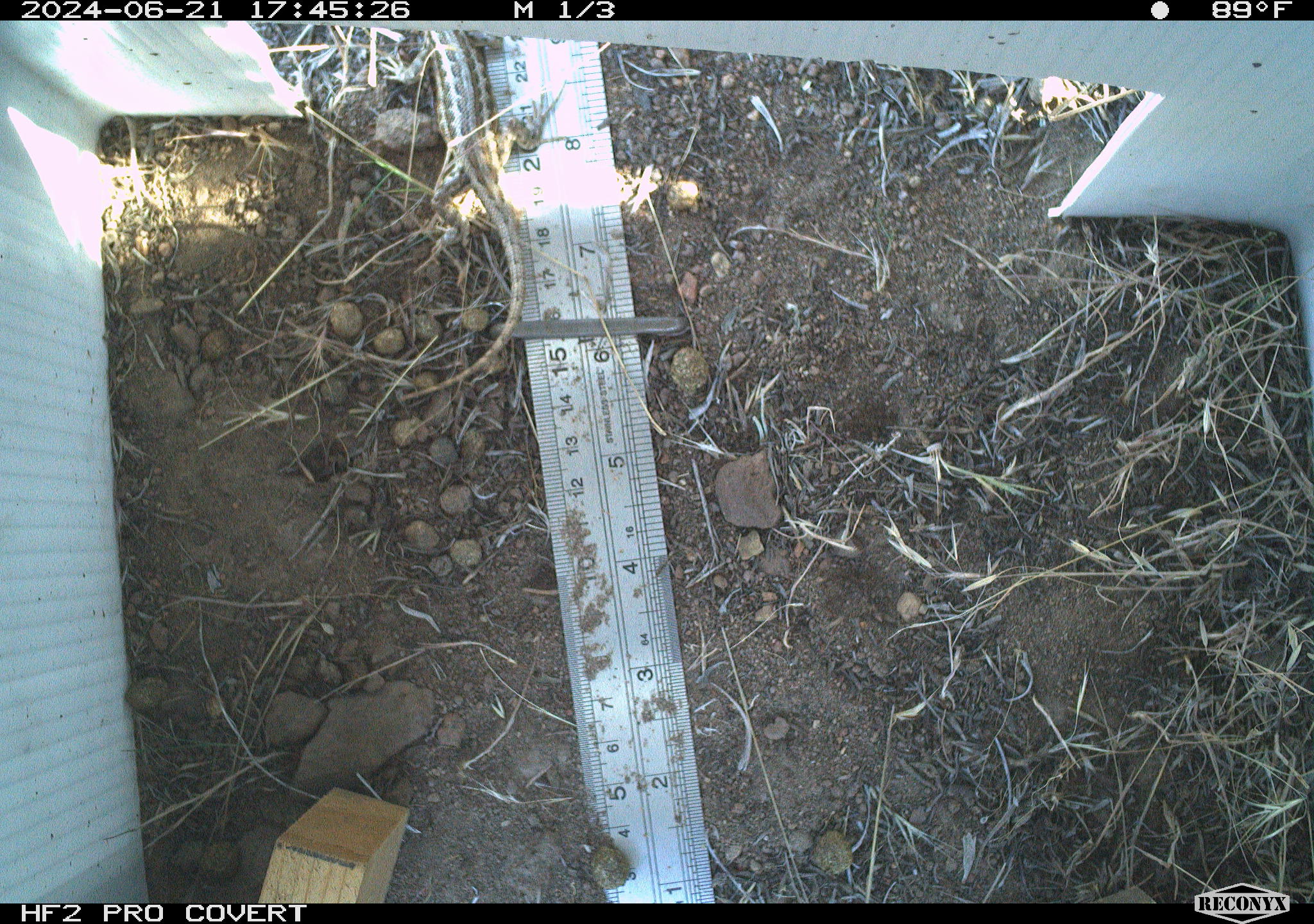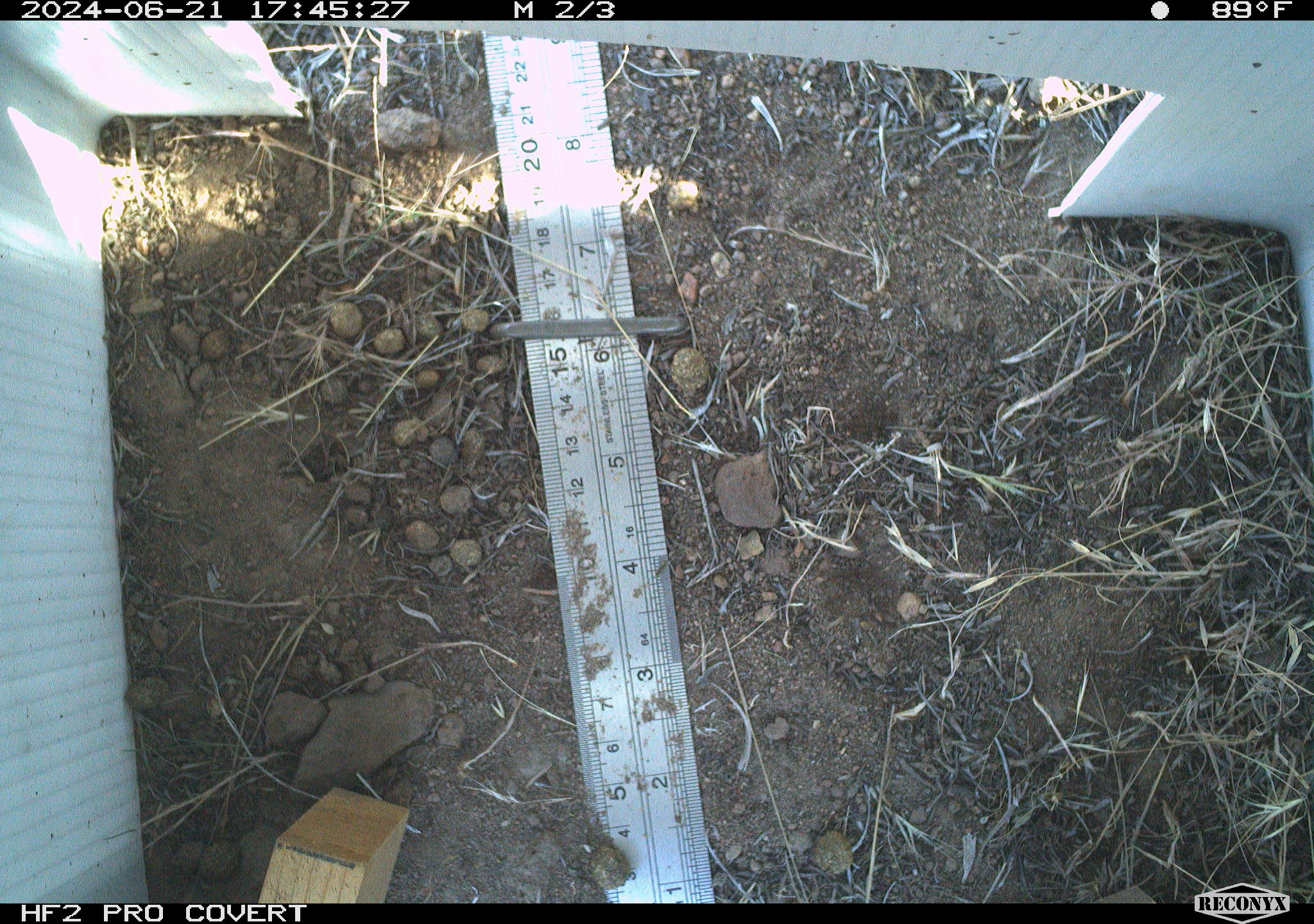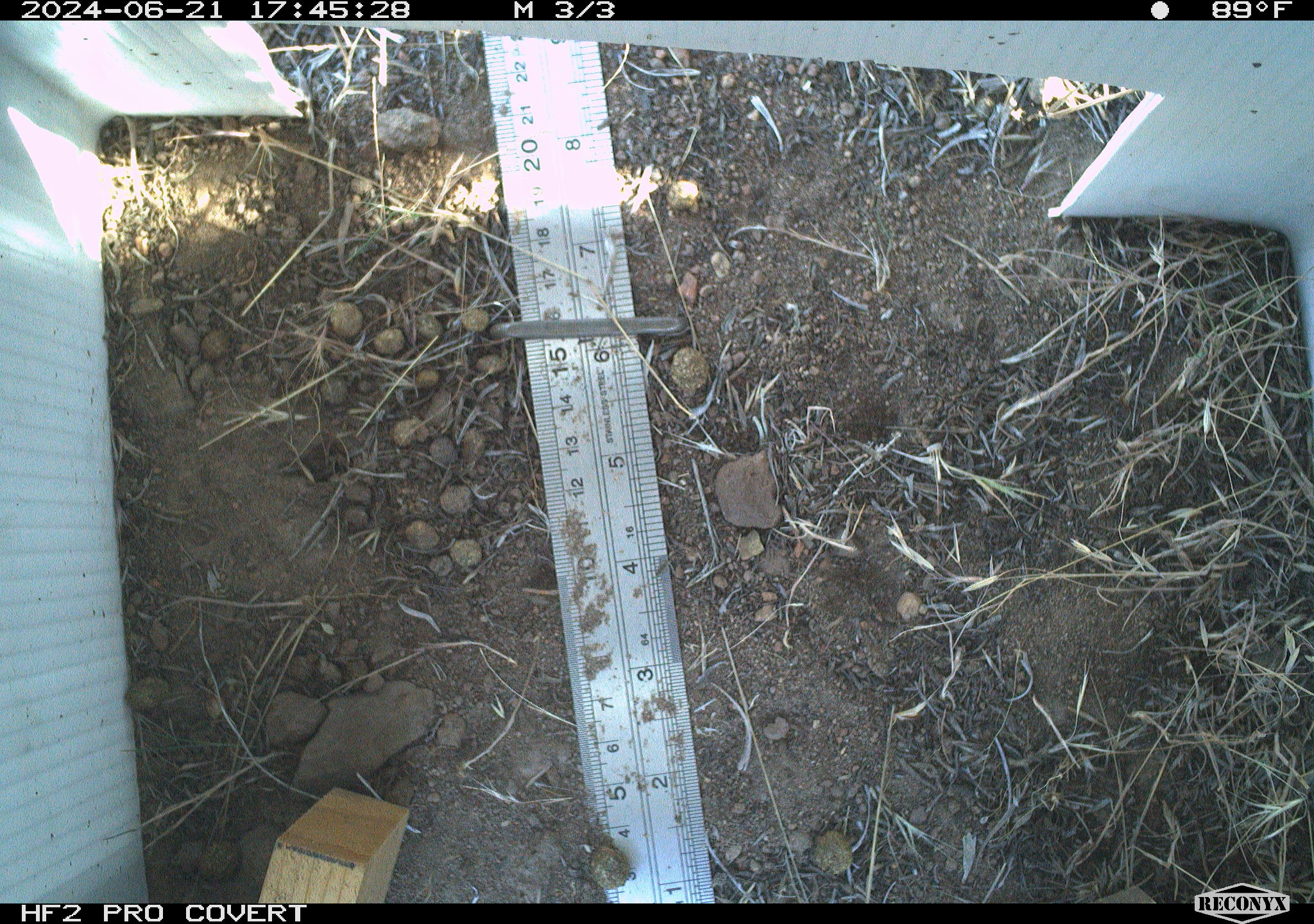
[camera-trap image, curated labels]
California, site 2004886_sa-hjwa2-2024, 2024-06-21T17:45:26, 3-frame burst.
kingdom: Animalia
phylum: Chordata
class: Reptilia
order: Squamata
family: Phrynosomatidae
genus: Sceloporus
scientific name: Sceloporus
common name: spiny lizards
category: sceloporus species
Sceloporus species (spiny lizards) (Sceloporus).